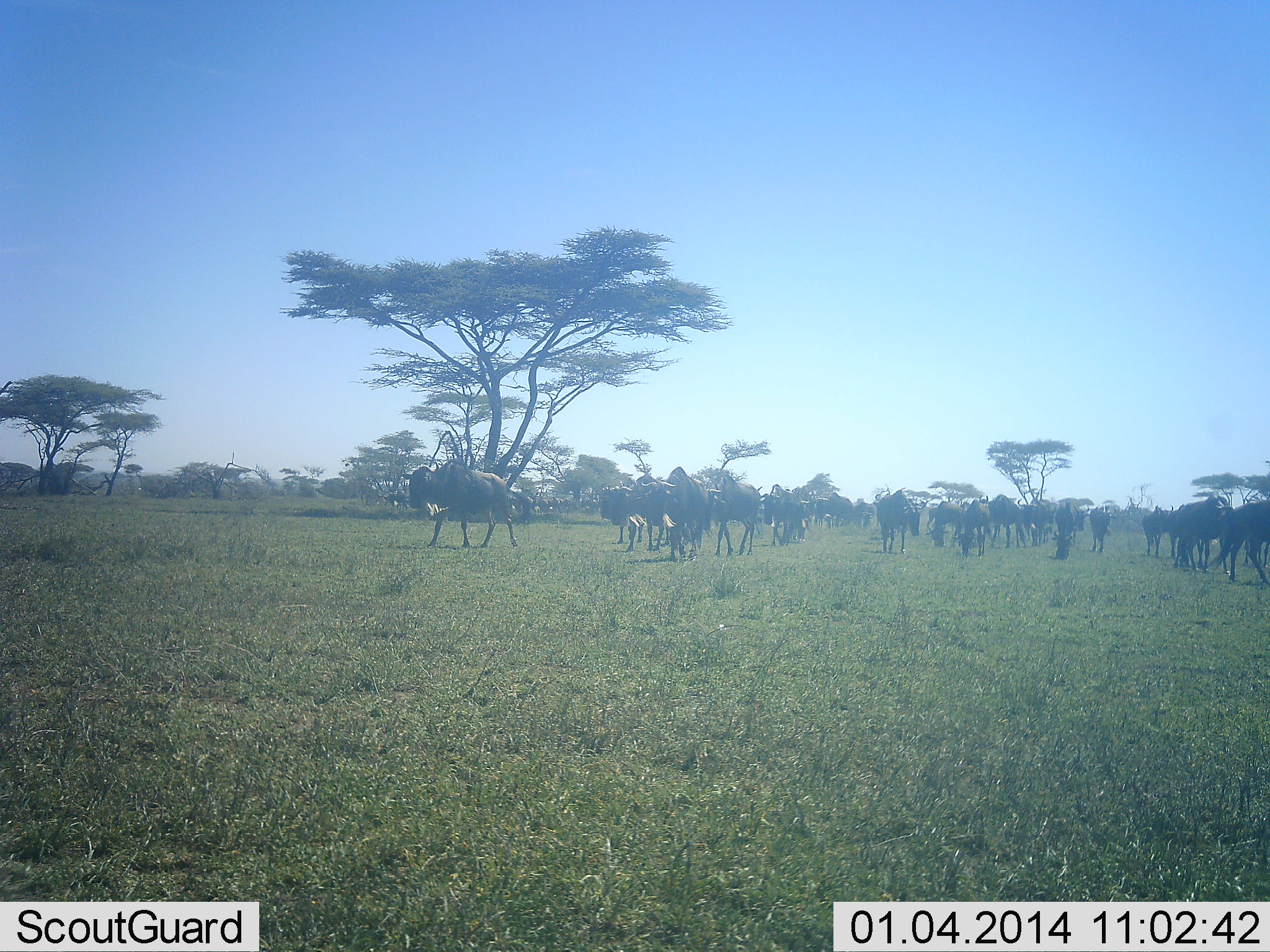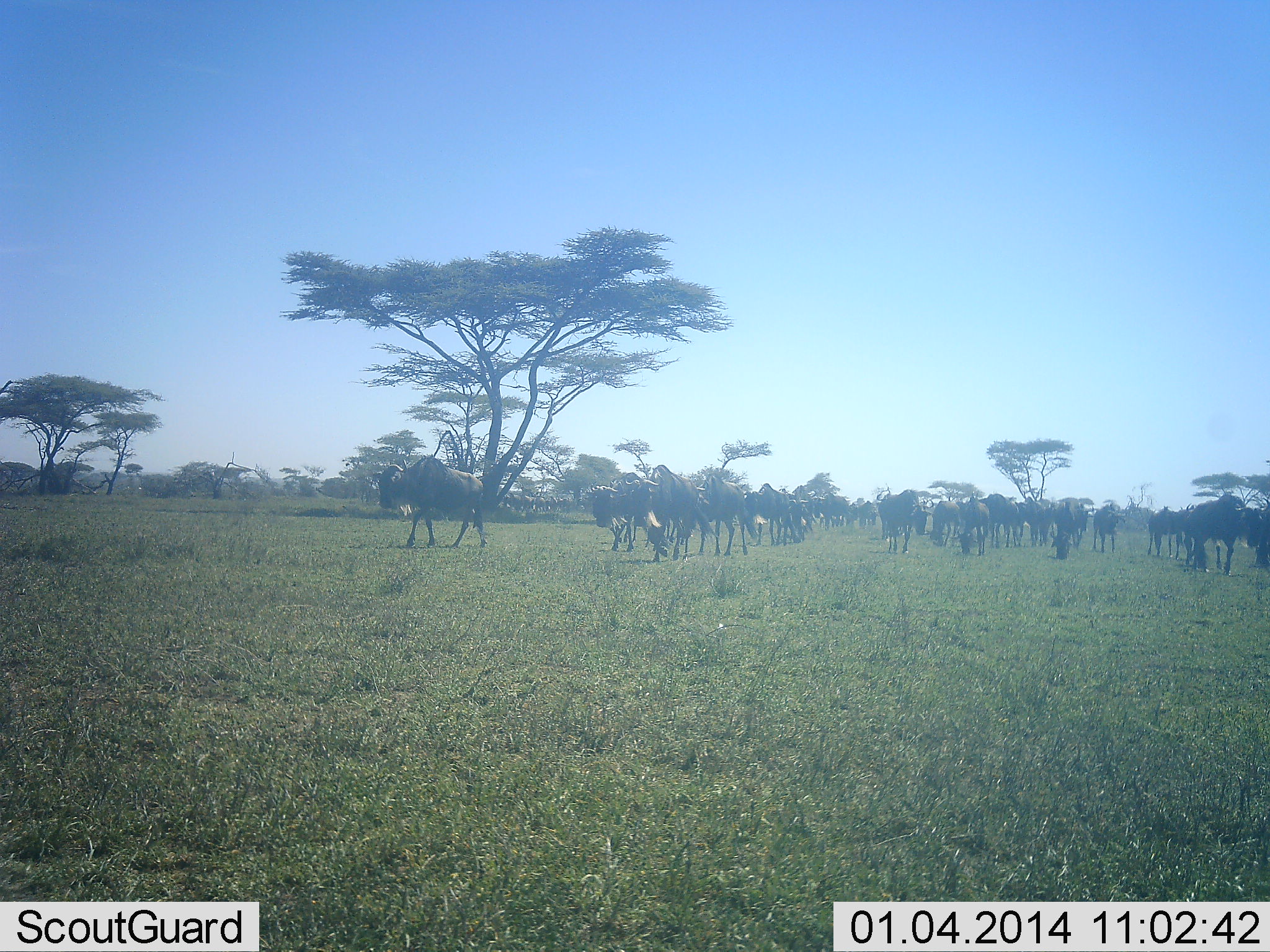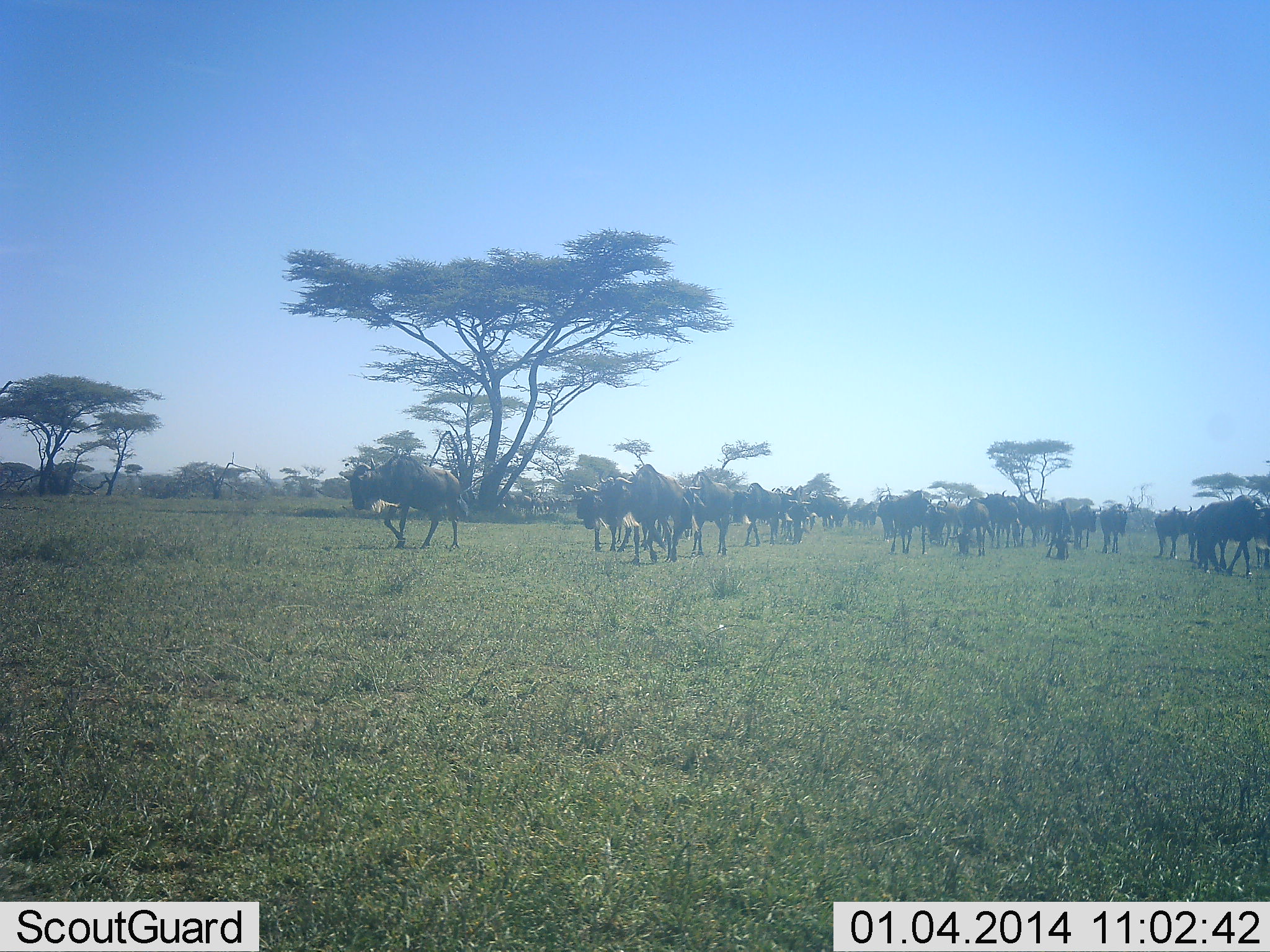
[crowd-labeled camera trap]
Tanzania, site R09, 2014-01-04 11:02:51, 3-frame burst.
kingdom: Animalia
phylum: Chordata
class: Mammalia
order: Artiodactyla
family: Bovidae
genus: Connochaetes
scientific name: Connochaetes taurinus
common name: blue wildebeest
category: wildebeest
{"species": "wildebeest (blue wildebeest) (Connochaetes taurinus)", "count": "11-50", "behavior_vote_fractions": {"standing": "3%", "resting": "0%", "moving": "100%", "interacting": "6%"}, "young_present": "0%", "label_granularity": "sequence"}